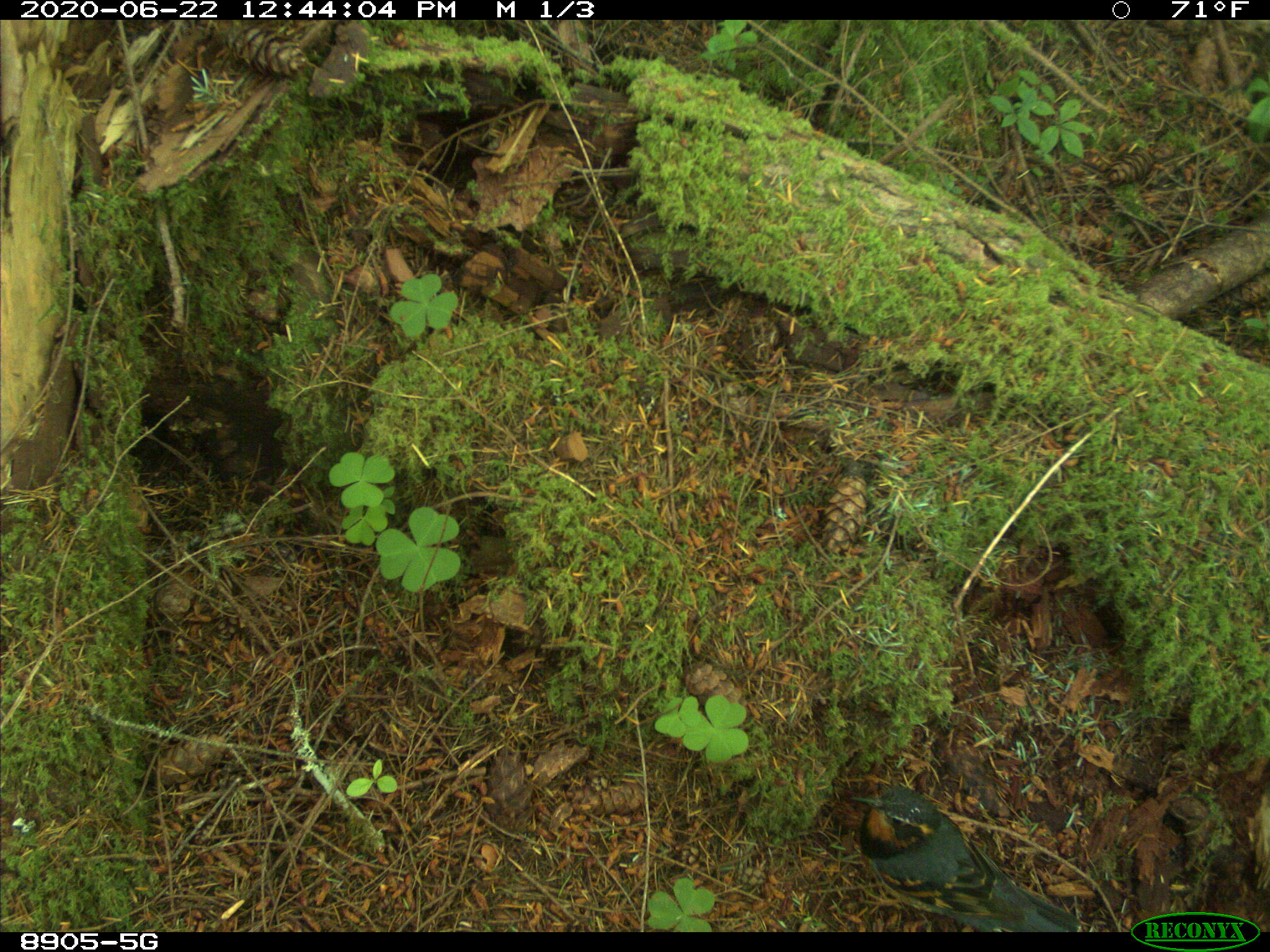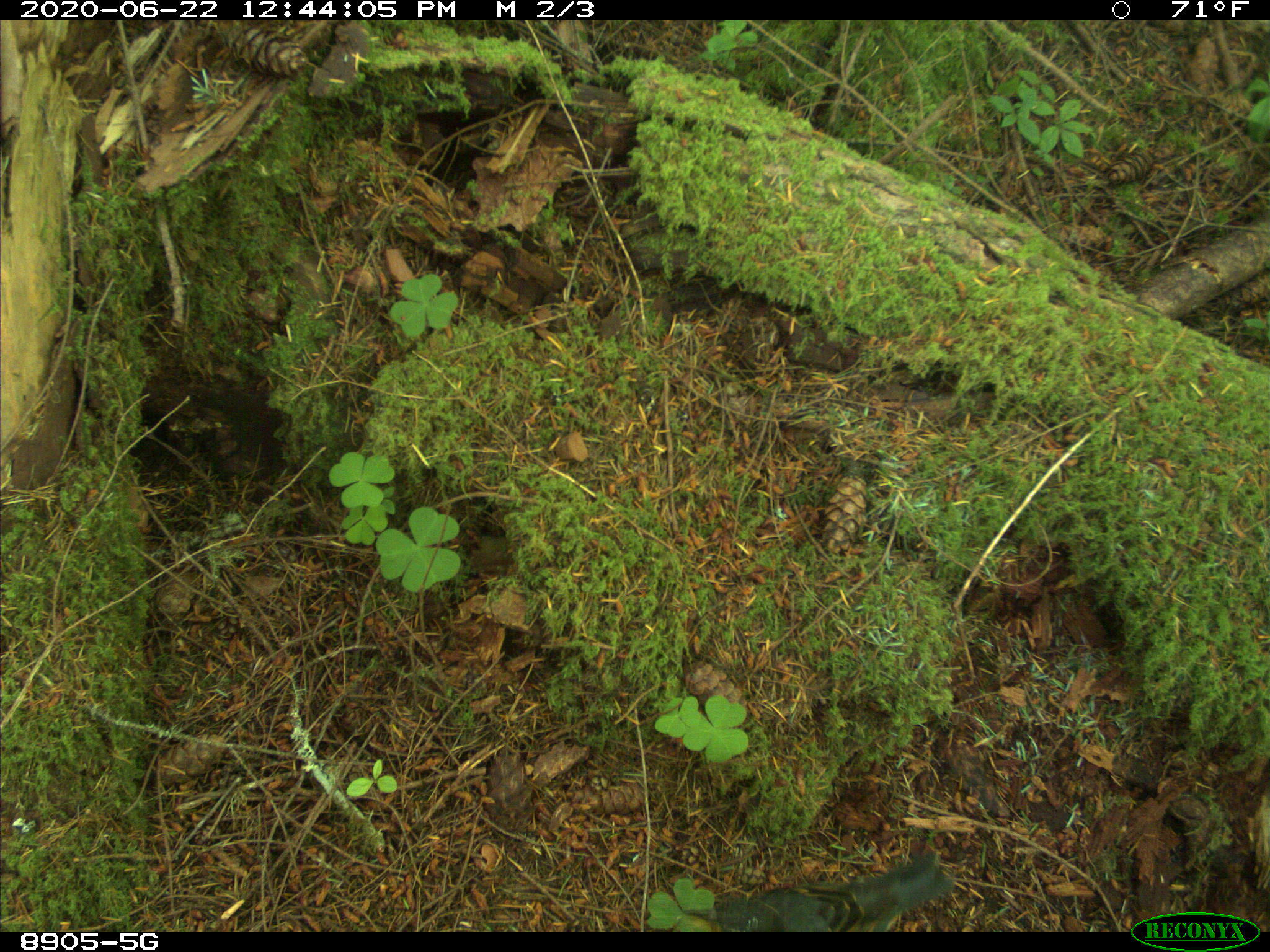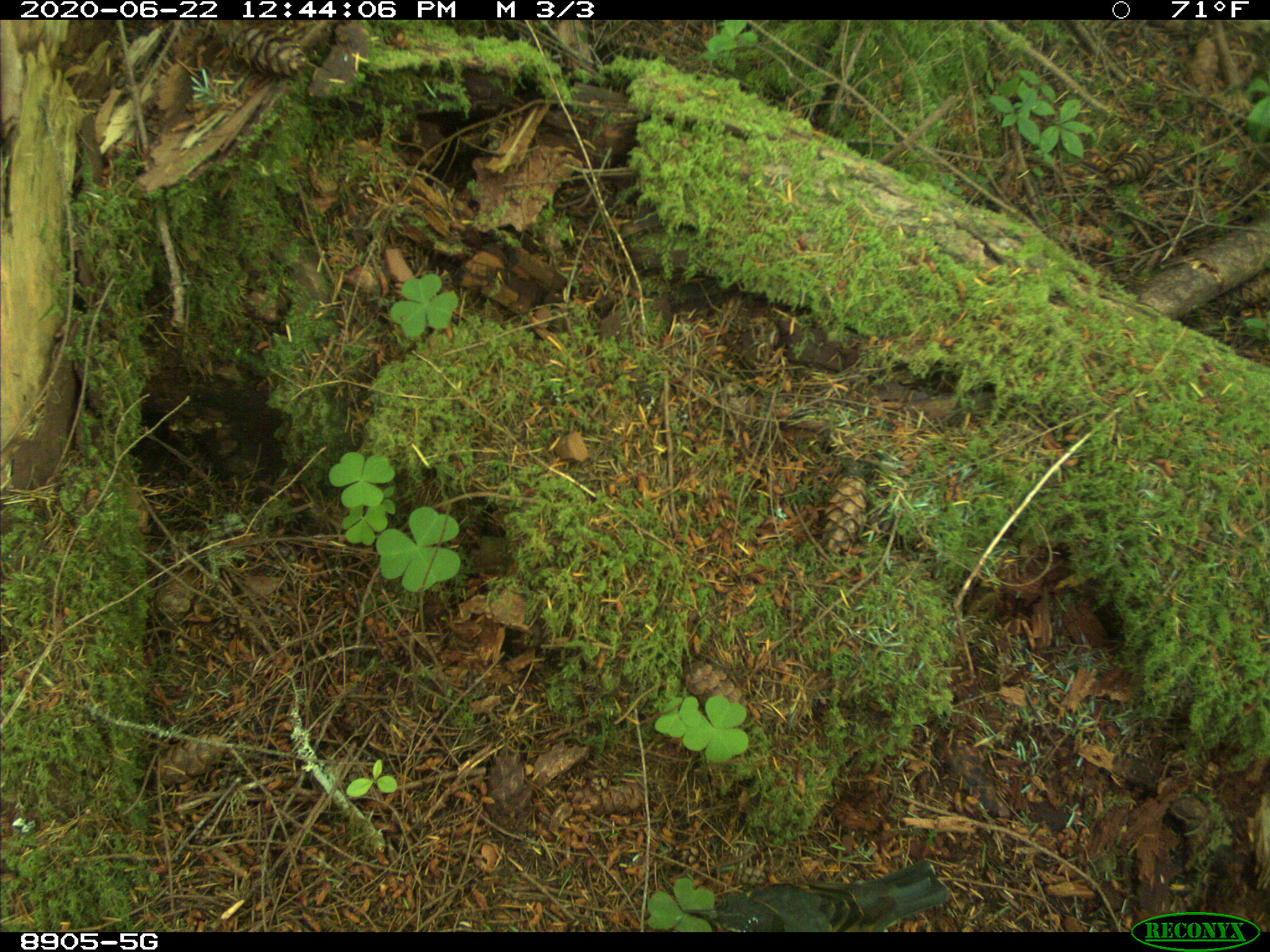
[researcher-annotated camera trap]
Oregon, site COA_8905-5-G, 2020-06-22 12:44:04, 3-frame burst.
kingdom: Animalia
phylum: Chordata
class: Aves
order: Passeriformes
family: Turdidae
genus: Ixoreus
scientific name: Ixoreus naevius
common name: varied thrush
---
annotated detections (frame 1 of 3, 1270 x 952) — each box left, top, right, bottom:
varied thrush: 839, 778, 1073, 927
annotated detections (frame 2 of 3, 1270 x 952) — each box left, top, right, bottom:
varied thrush: 705, 850, 959, 930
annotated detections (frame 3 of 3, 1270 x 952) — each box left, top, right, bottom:
varied thrush: 705, 850, 954, 934